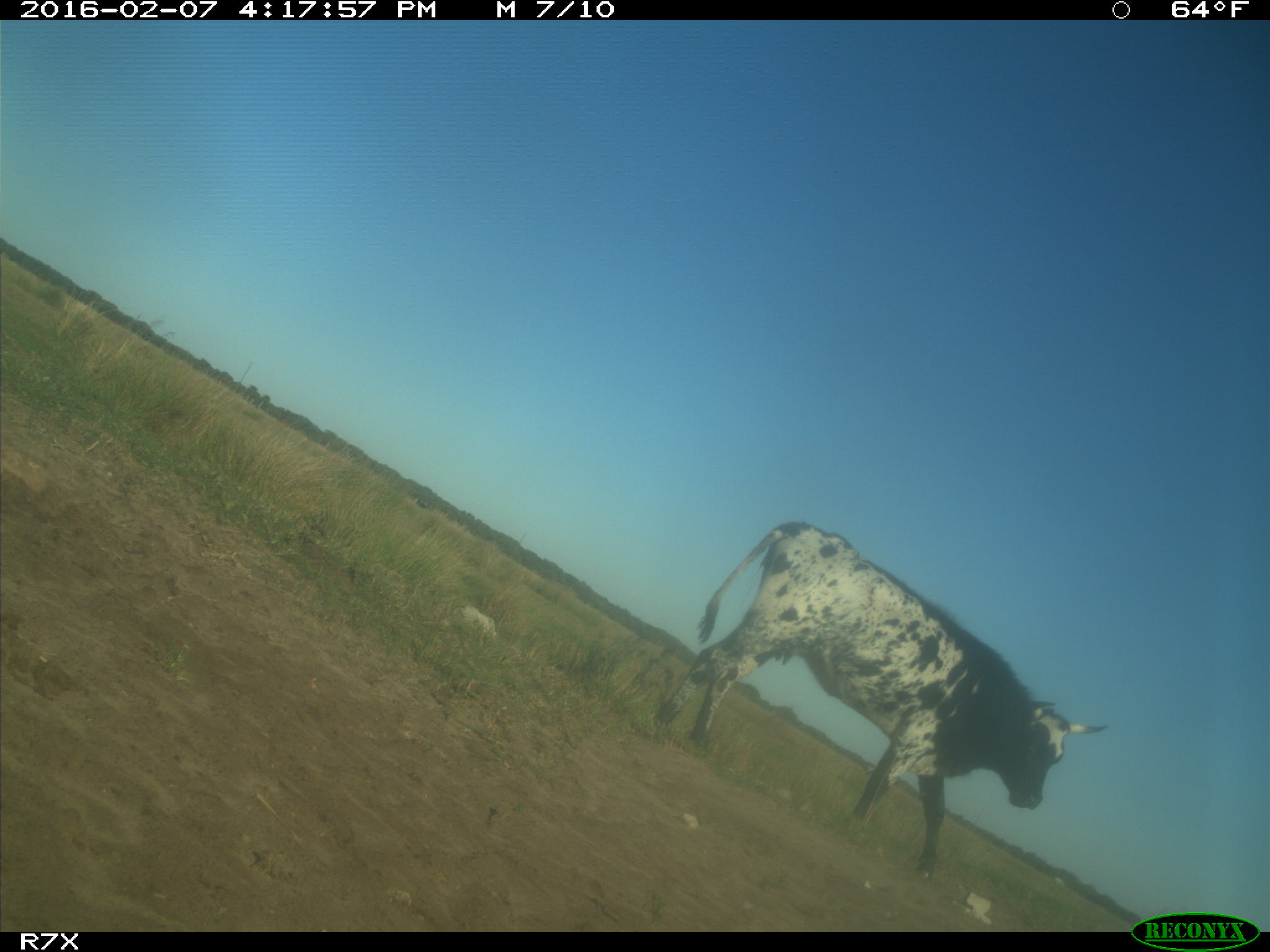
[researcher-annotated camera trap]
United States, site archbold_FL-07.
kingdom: Animalia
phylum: Chordata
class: Mammalia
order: Artiodactyla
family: Bovidae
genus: Bos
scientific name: Bos taurus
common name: domestic cow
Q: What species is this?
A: Bos taurus (domestic cow).